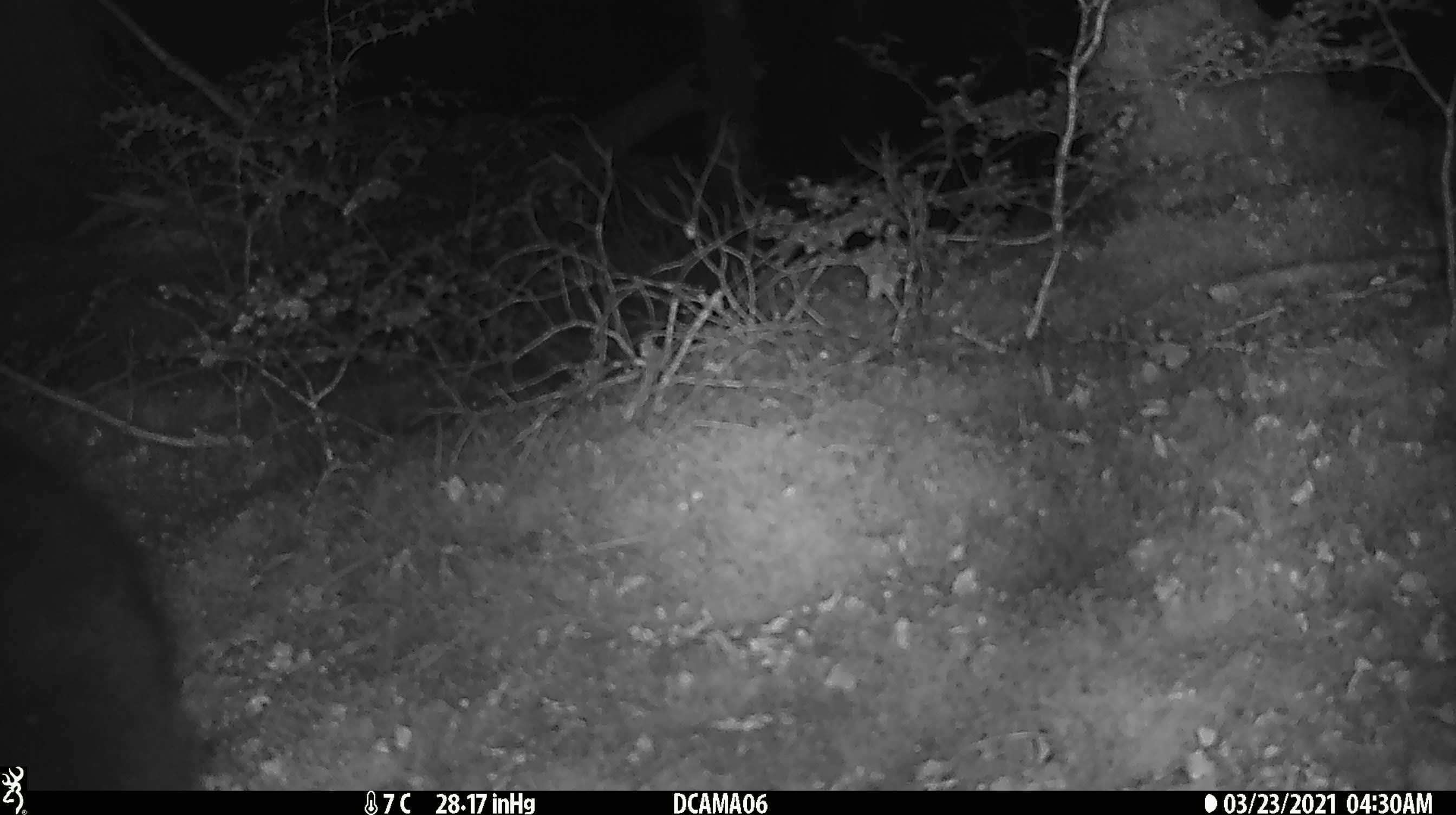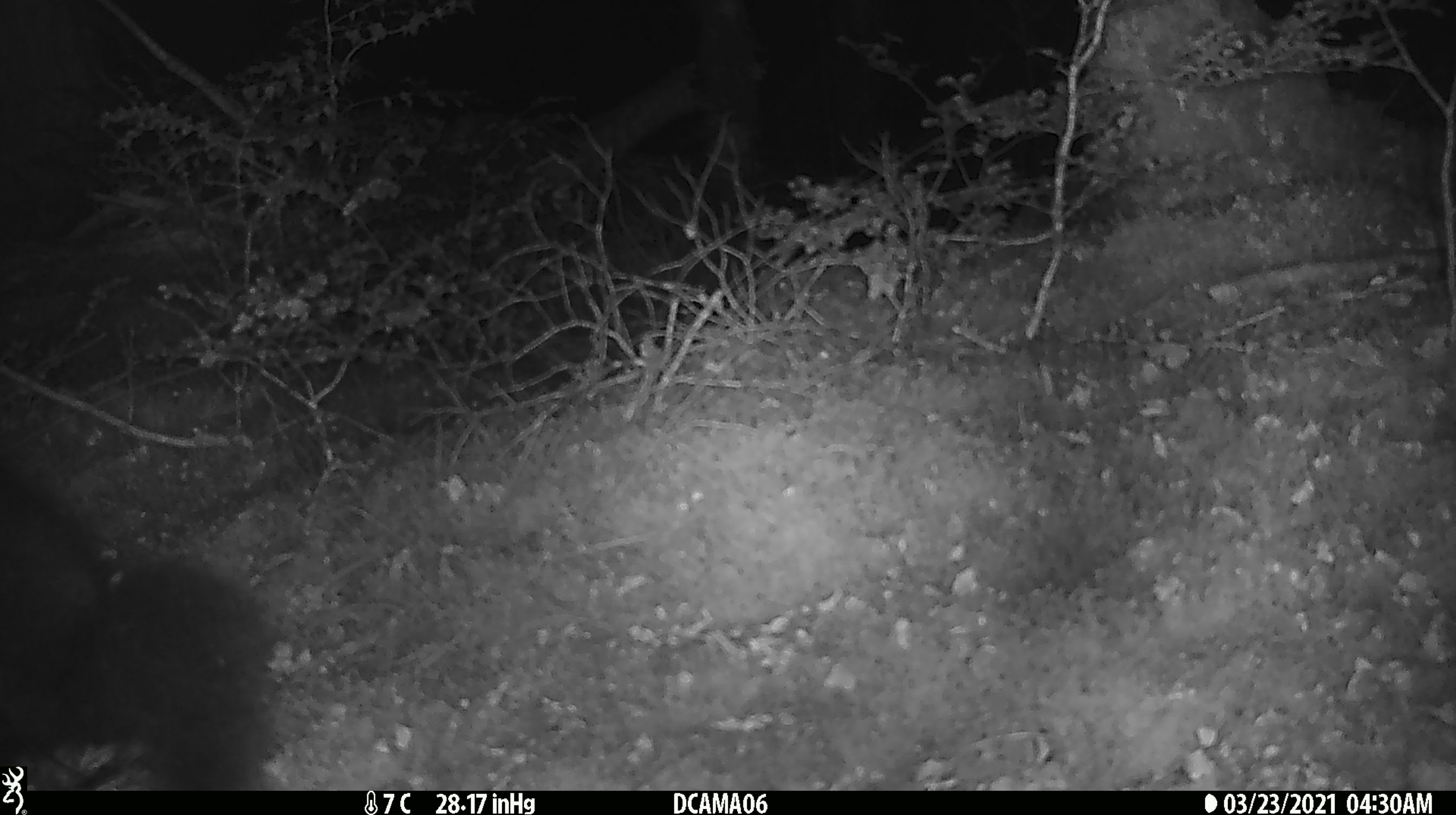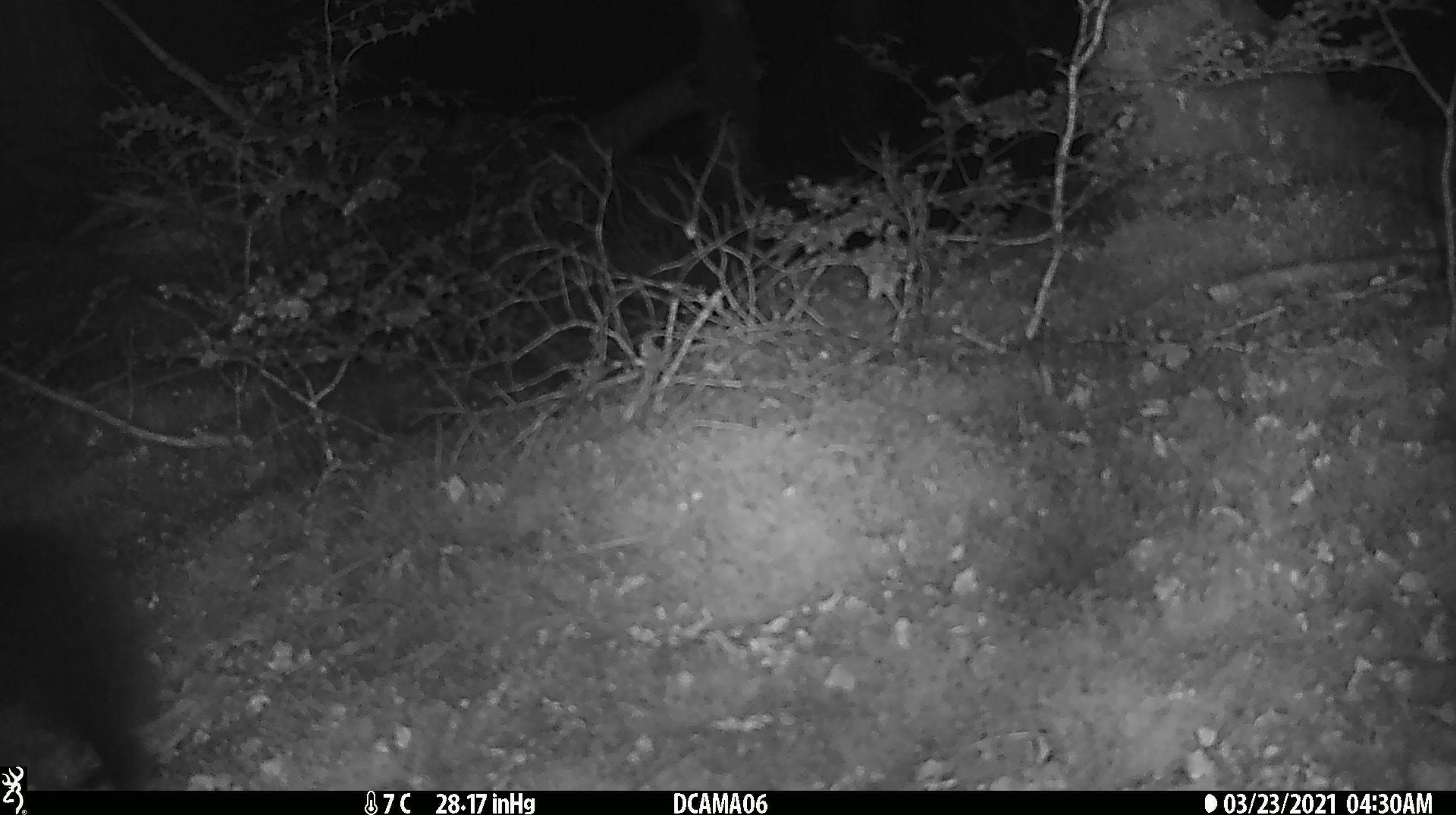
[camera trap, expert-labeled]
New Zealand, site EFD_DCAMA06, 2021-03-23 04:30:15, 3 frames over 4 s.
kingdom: Animalia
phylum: Chordata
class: Mammalia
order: Diprotodontia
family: Phalangeridae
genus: Trichosurus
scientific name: Trichosurus vulpecula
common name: common brushtail possum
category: possum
Possum (common brushtail possum) (Trichosurus vulpecula).